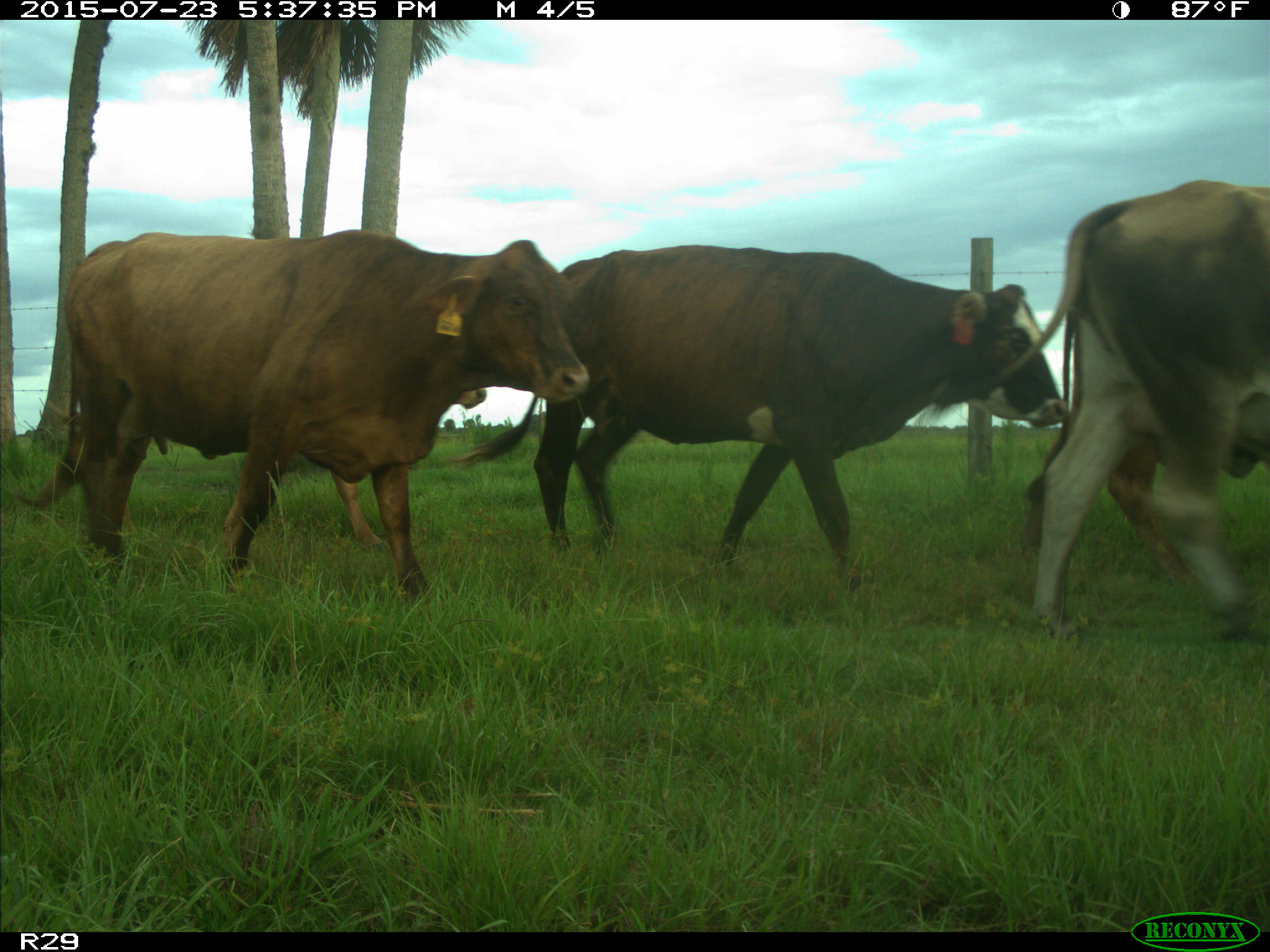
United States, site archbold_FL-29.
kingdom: Animalia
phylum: Chordata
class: Mammalia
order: Artiodactyla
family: Bovidae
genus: Bos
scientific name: Bos taurus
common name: domestic cow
Bos taurus (domestic cow).